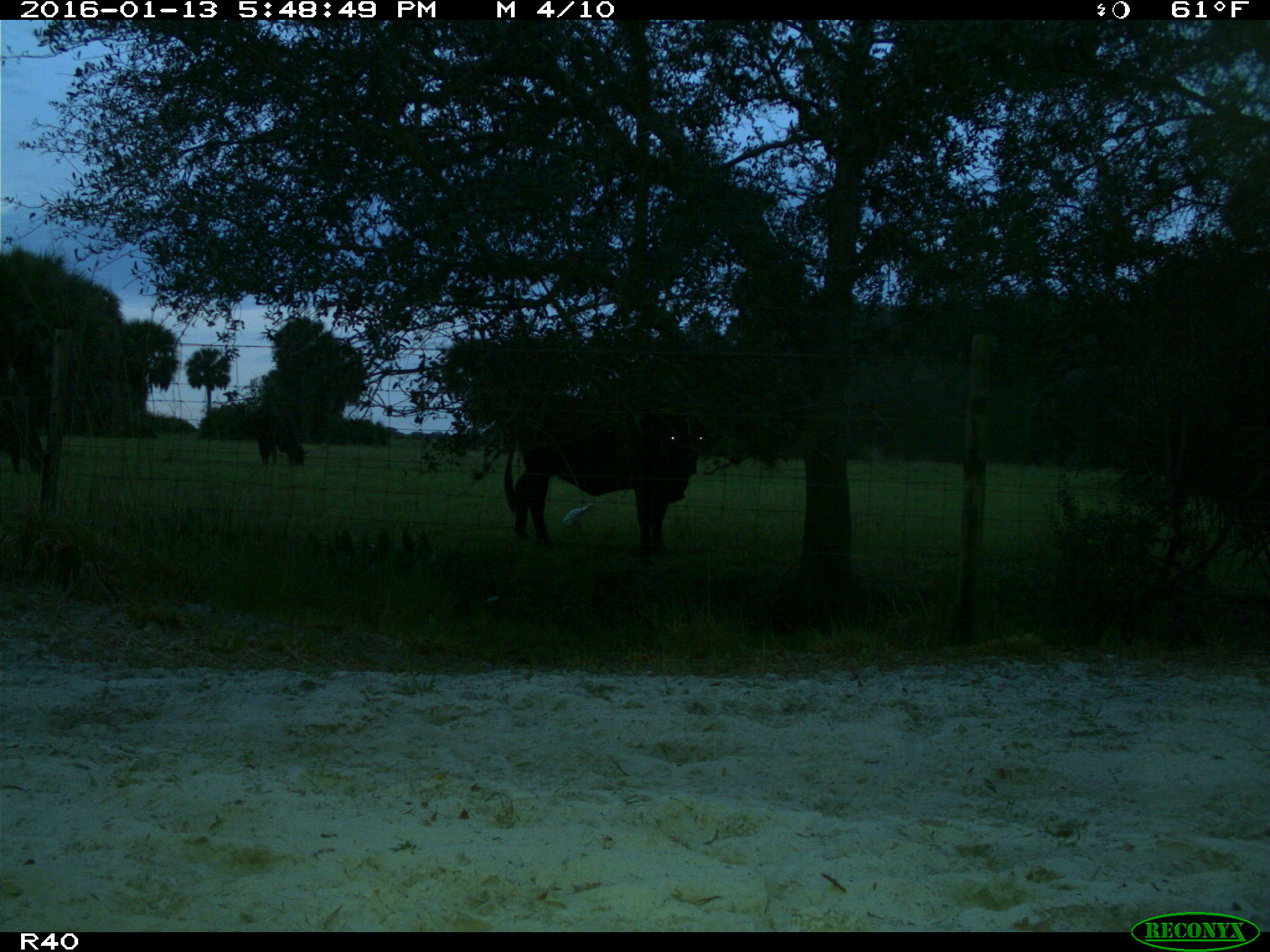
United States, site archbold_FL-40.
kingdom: Animalia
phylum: Chordata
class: Mammalia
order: Artiodactyla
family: Bovidae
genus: Bos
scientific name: Bos taurus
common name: domestic cow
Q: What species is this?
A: Bos taurus (domestic cow).